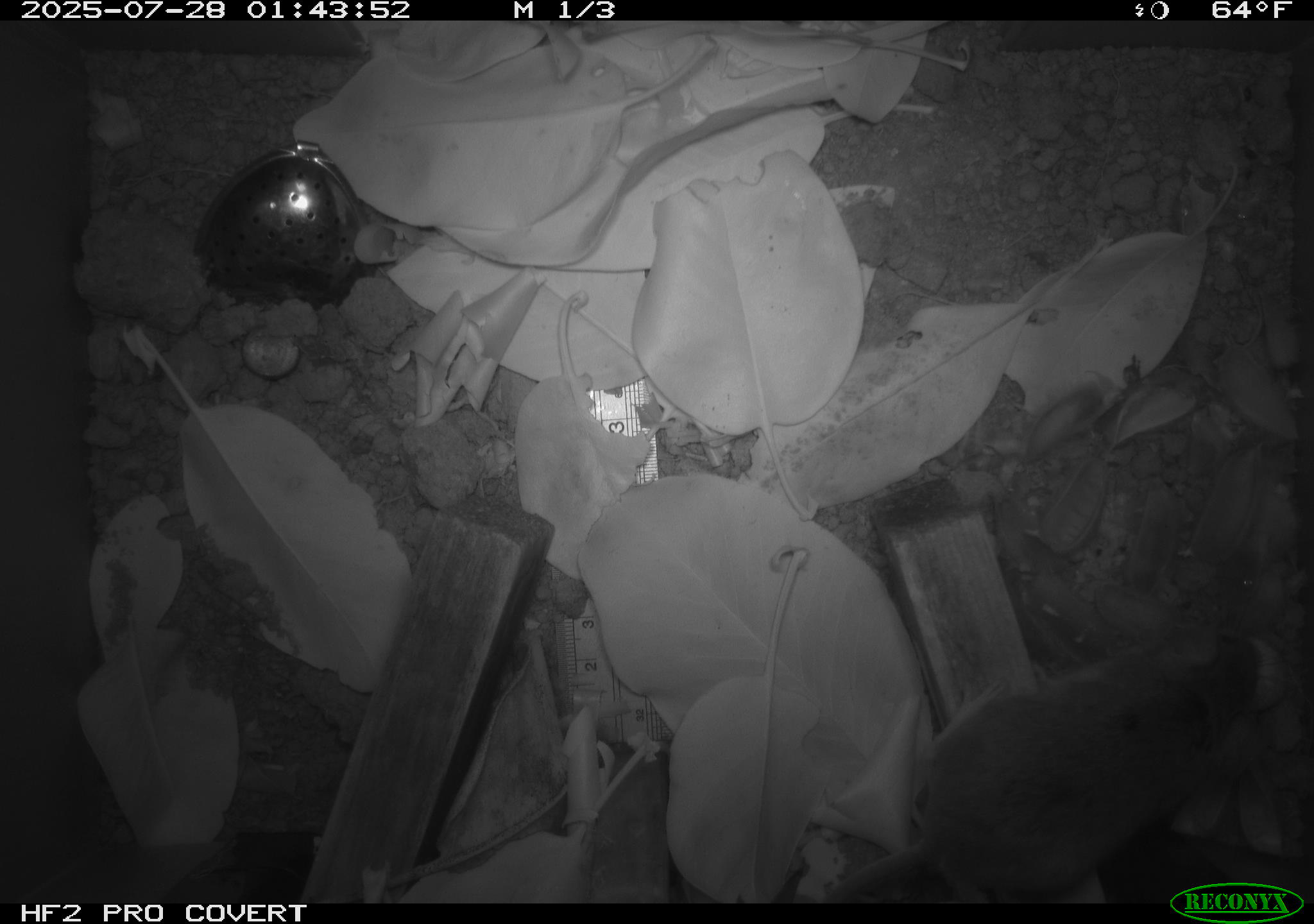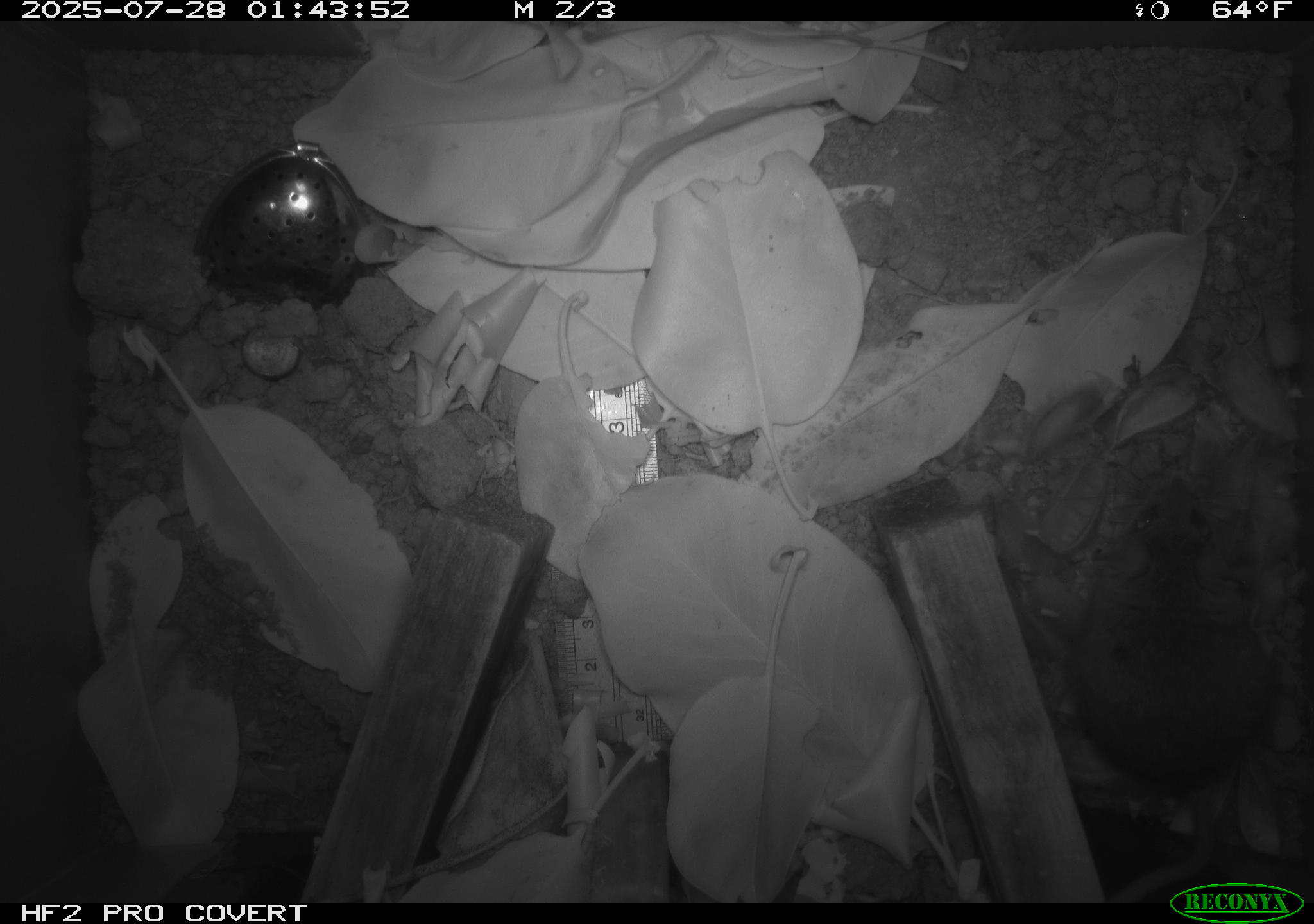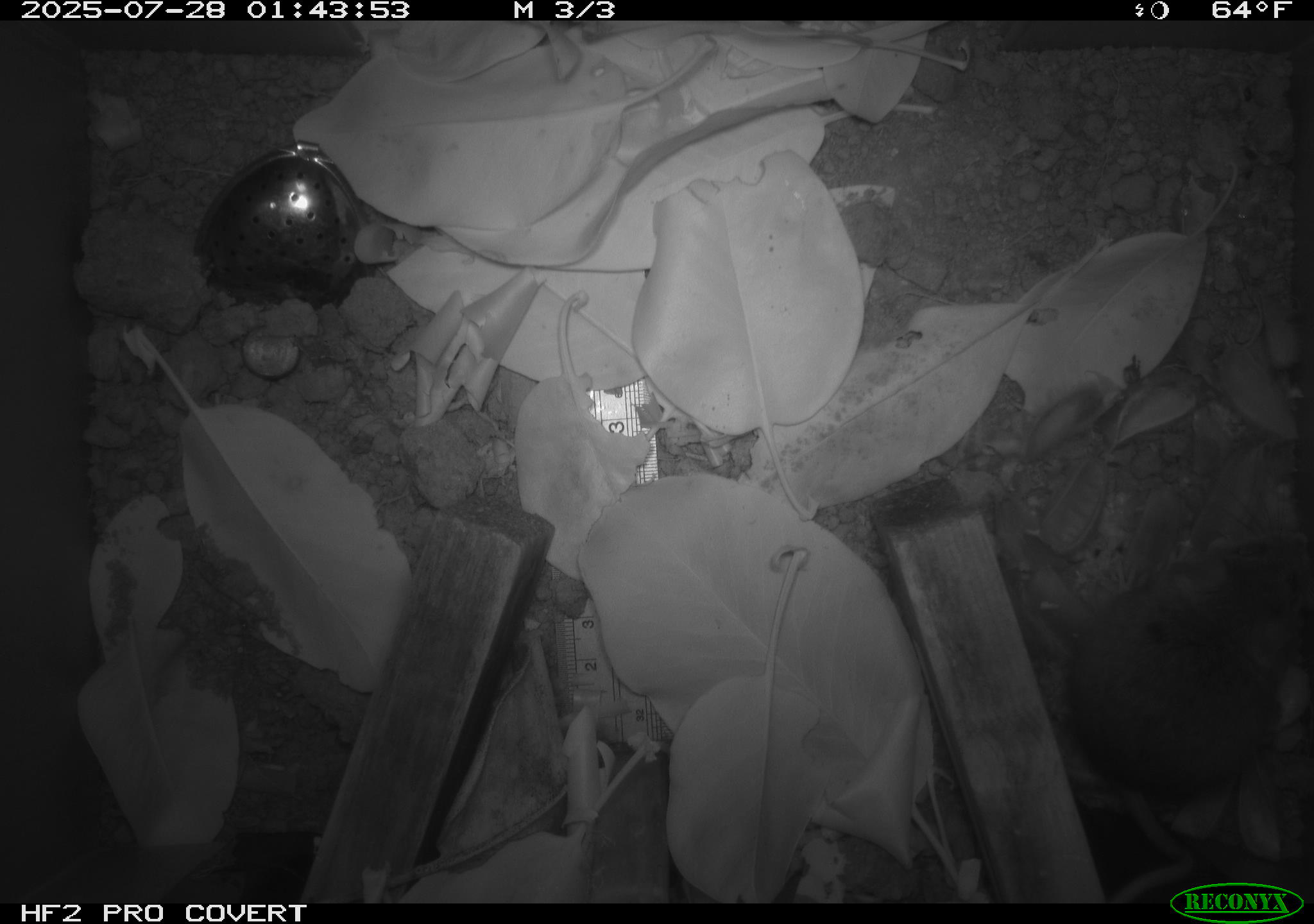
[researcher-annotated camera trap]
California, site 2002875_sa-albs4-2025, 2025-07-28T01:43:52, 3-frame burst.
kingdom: Animalia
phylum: Chordata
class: Mammalia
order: Rodentia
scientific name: Rodentia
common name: mouse species